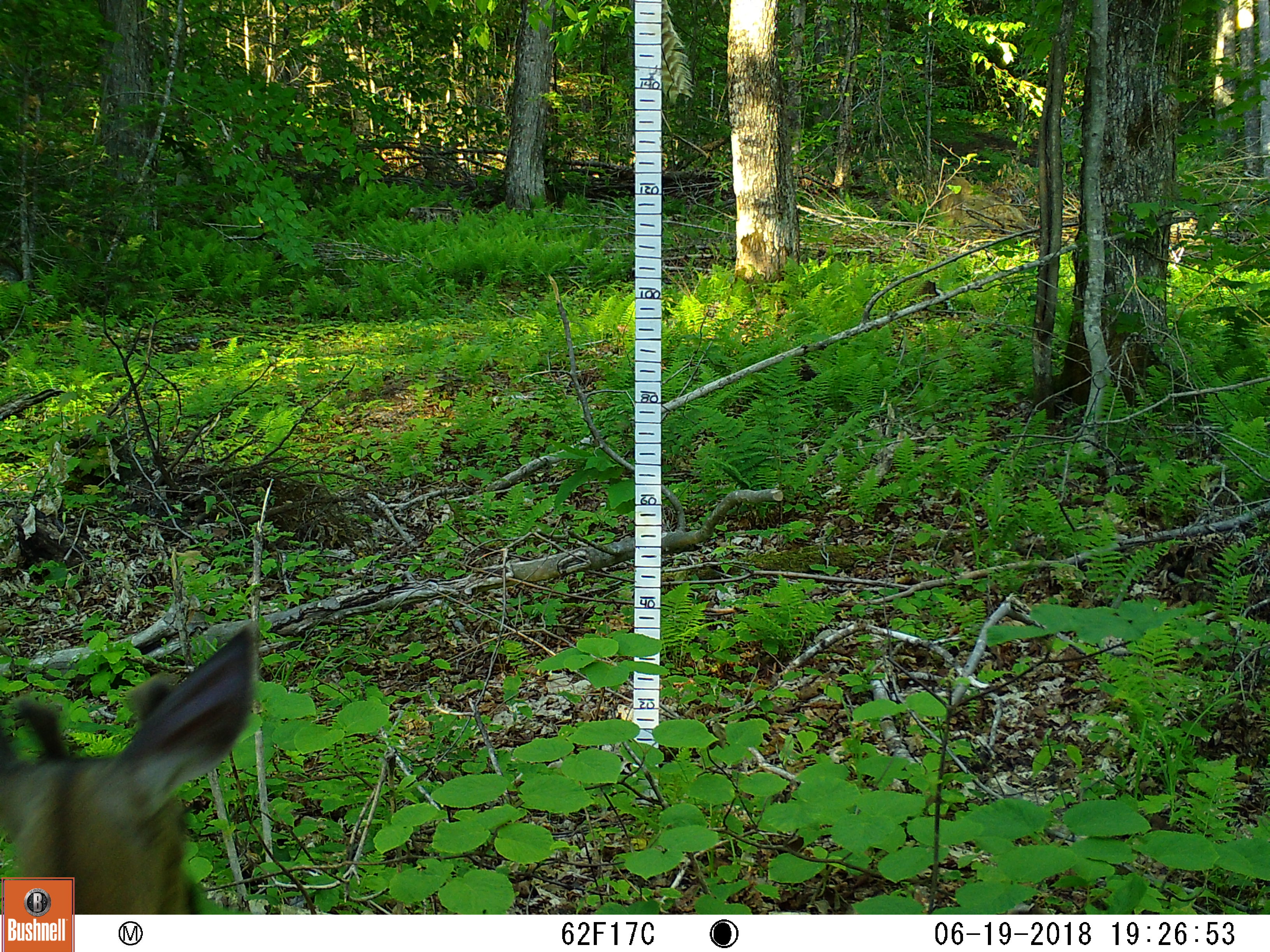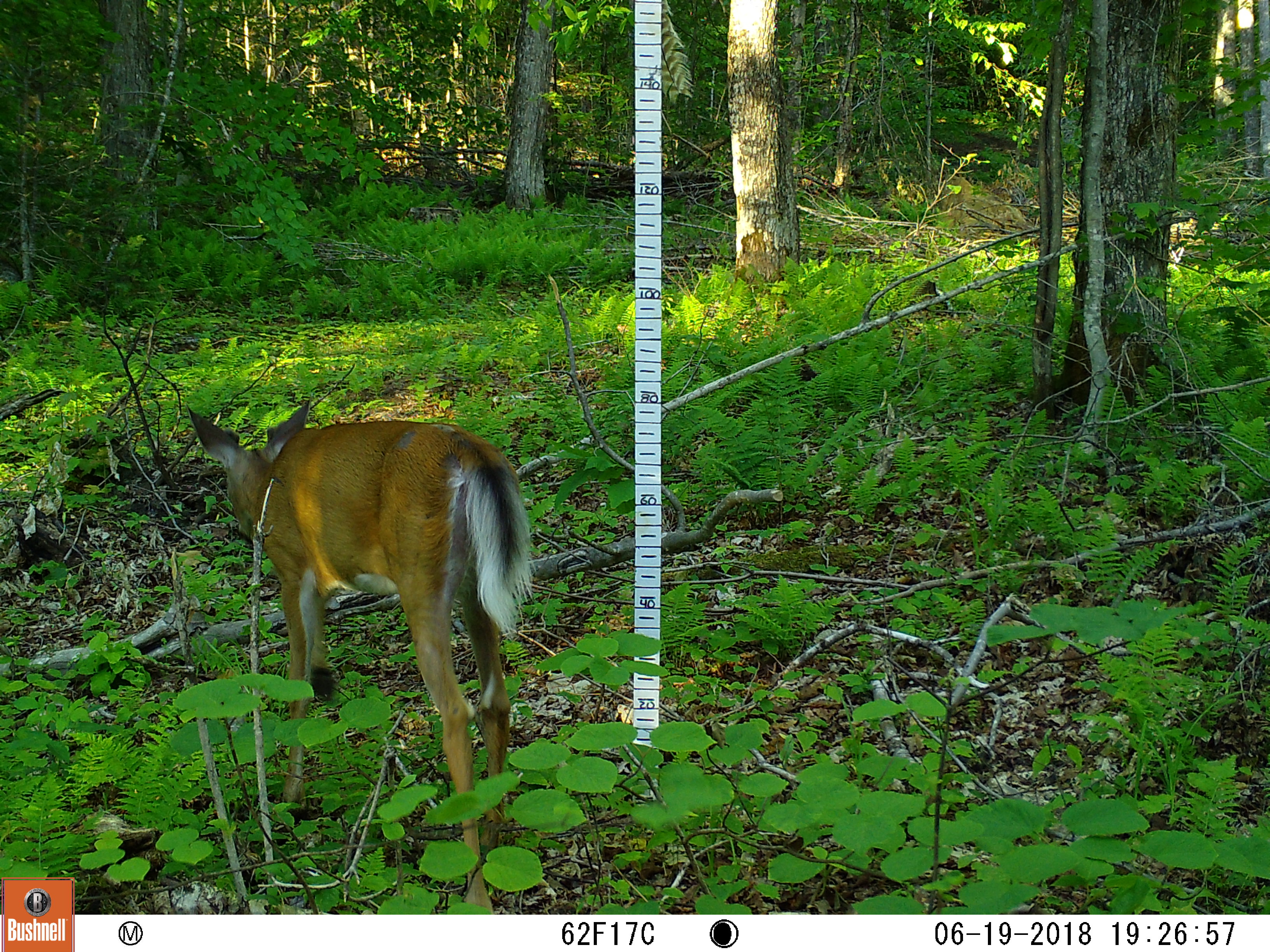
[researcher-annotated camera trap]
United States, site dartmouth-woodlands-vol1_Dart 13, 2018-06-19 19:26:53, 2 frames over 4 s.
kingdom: Animalia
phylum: Chordata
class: Mammalia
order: Artiodactyla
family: Cervidae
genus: Odocoileus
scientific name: Odocoileus virginianus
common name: white-tailed deer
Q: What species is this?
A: White-tailed deer (Odocoileus virginianus).